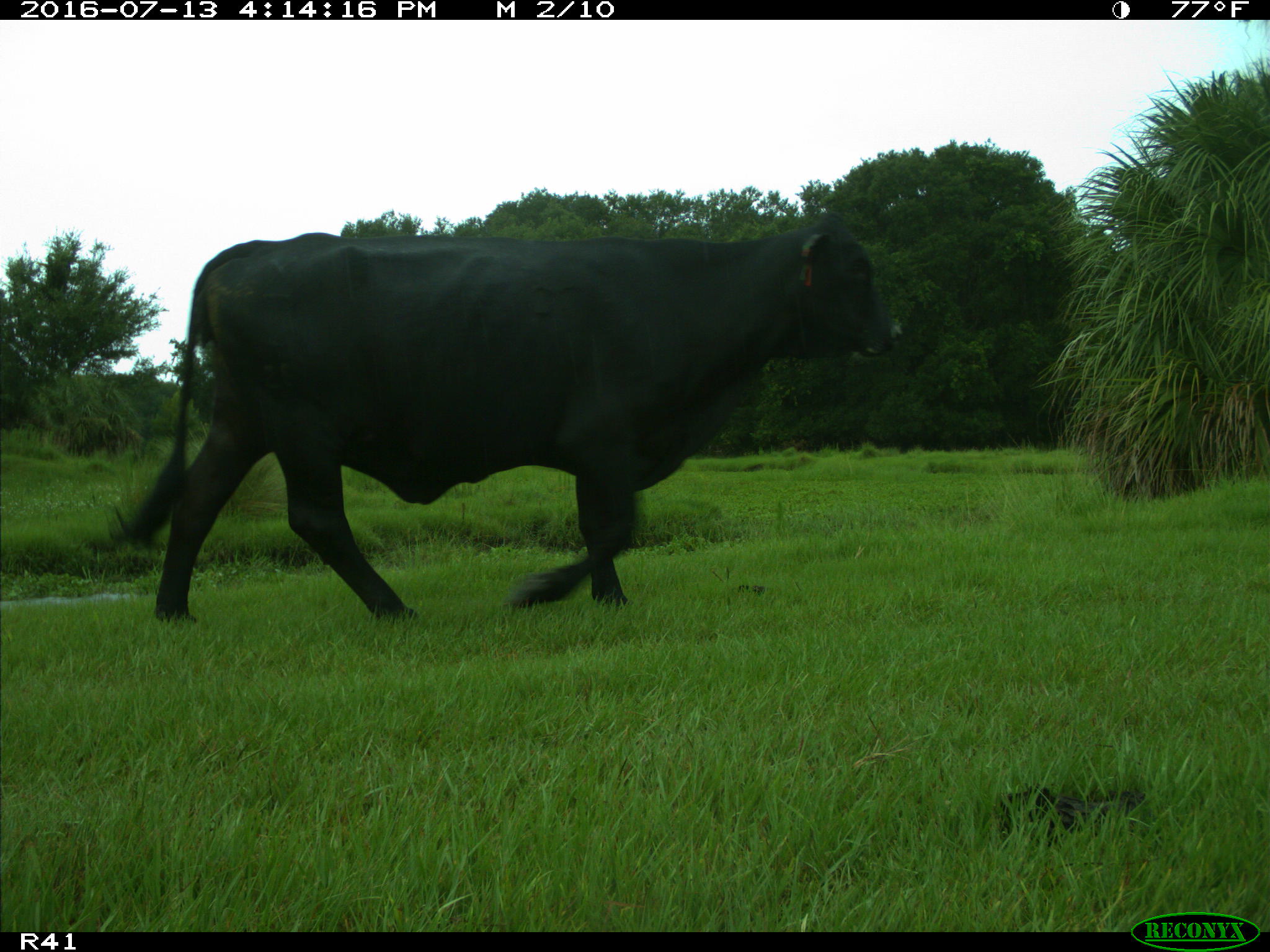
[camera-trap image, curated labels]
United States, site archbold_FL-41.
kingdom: Animalia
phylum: Chordata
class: Mammalia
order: Artiodactyla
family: Bovidae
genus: Bos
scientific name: Bos taurus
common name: domestic cow